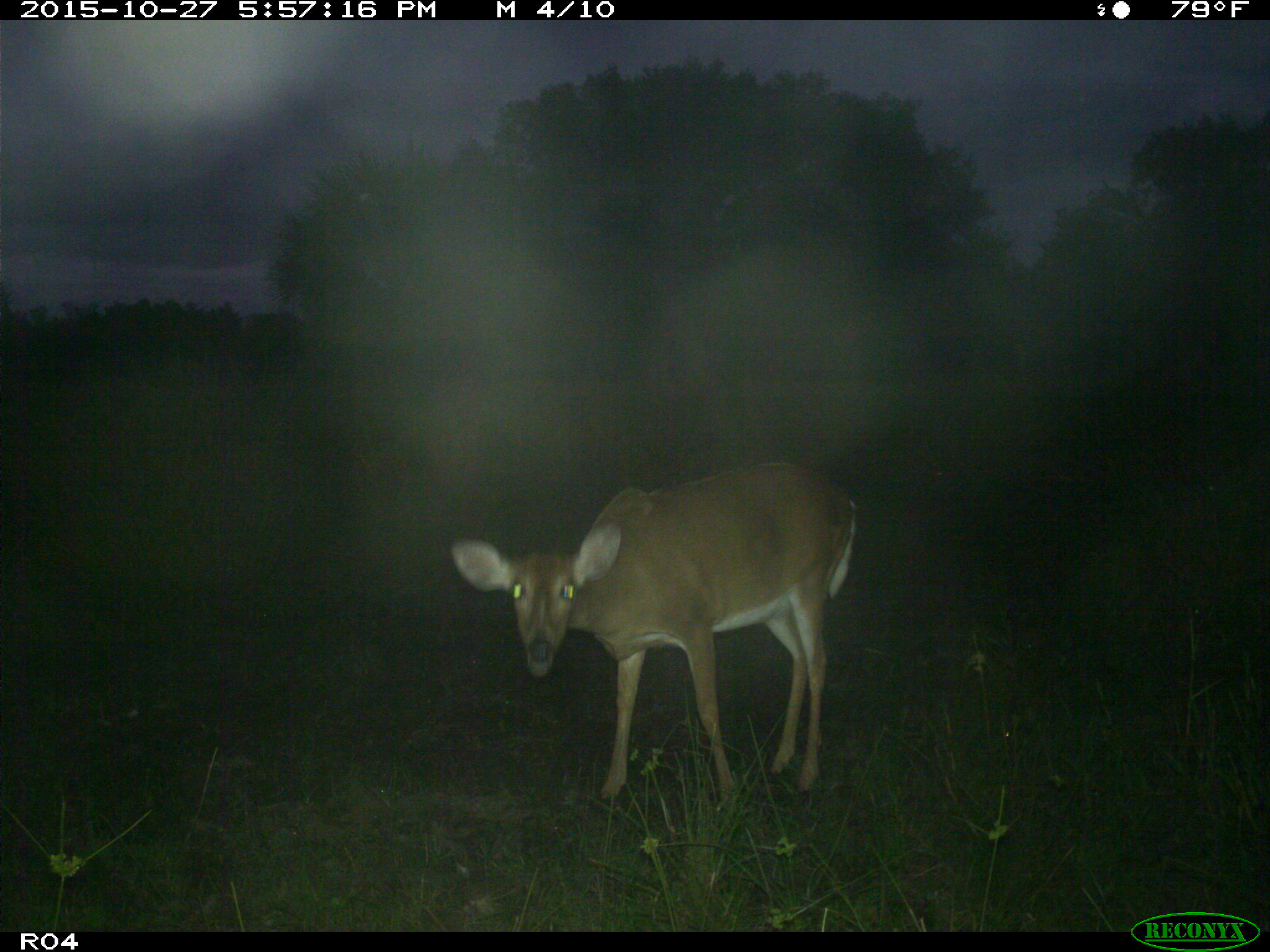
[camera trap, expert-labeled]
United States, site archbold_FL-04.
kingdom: Animalia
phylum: Chordata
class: Mammalia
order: Artiodactyla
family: Cervidae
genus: Odocoileus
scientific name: Odocoileus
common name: deer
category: unidentified deer